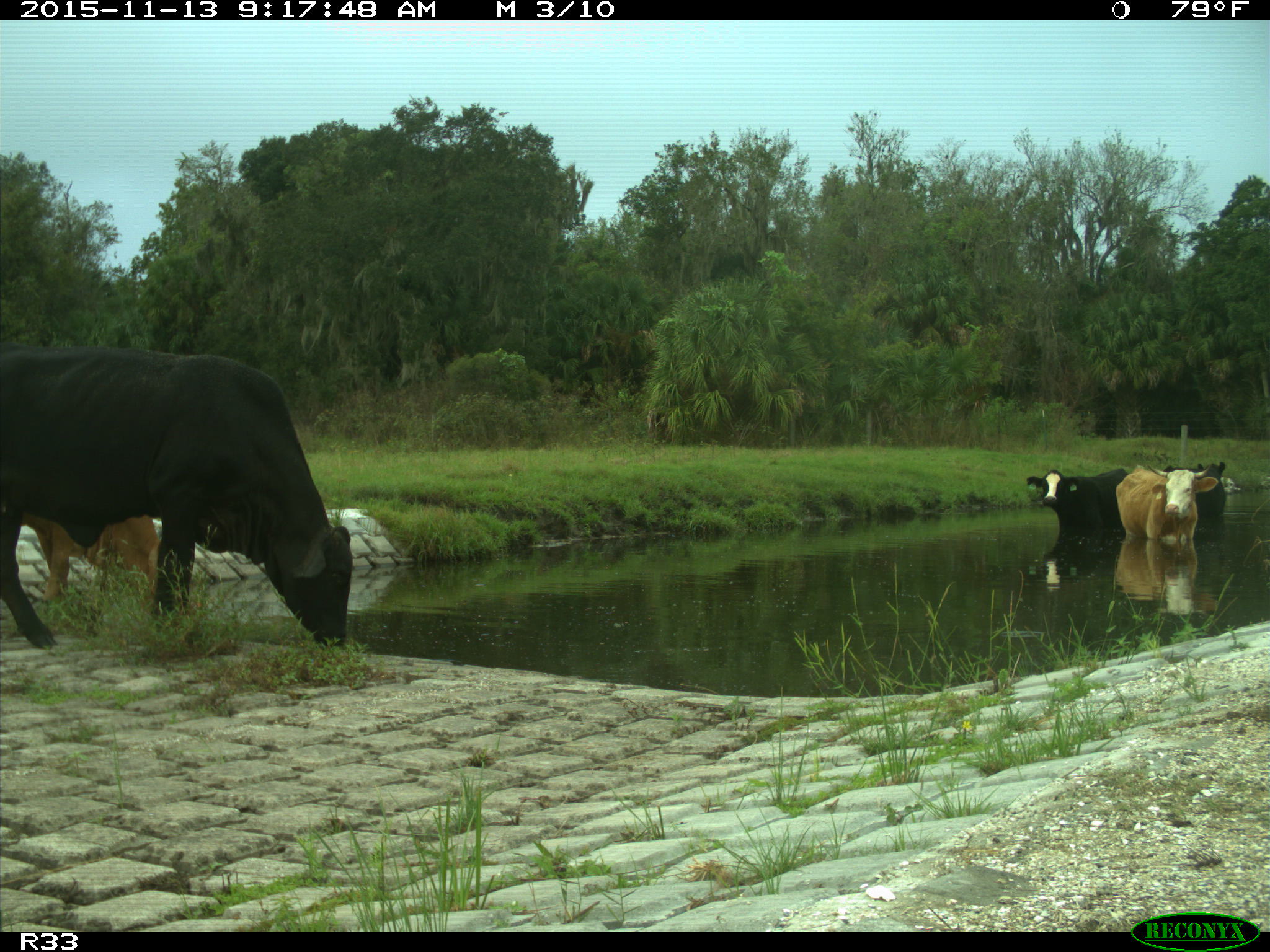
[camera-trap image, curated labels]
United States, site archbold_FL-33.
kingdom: Animalia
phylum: Chordata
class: Mammalia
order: Artiodactyla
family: Bovidae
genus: Bos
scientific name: Bos taurus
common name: domestic cow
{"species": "Bos taurus (domestic cow)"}